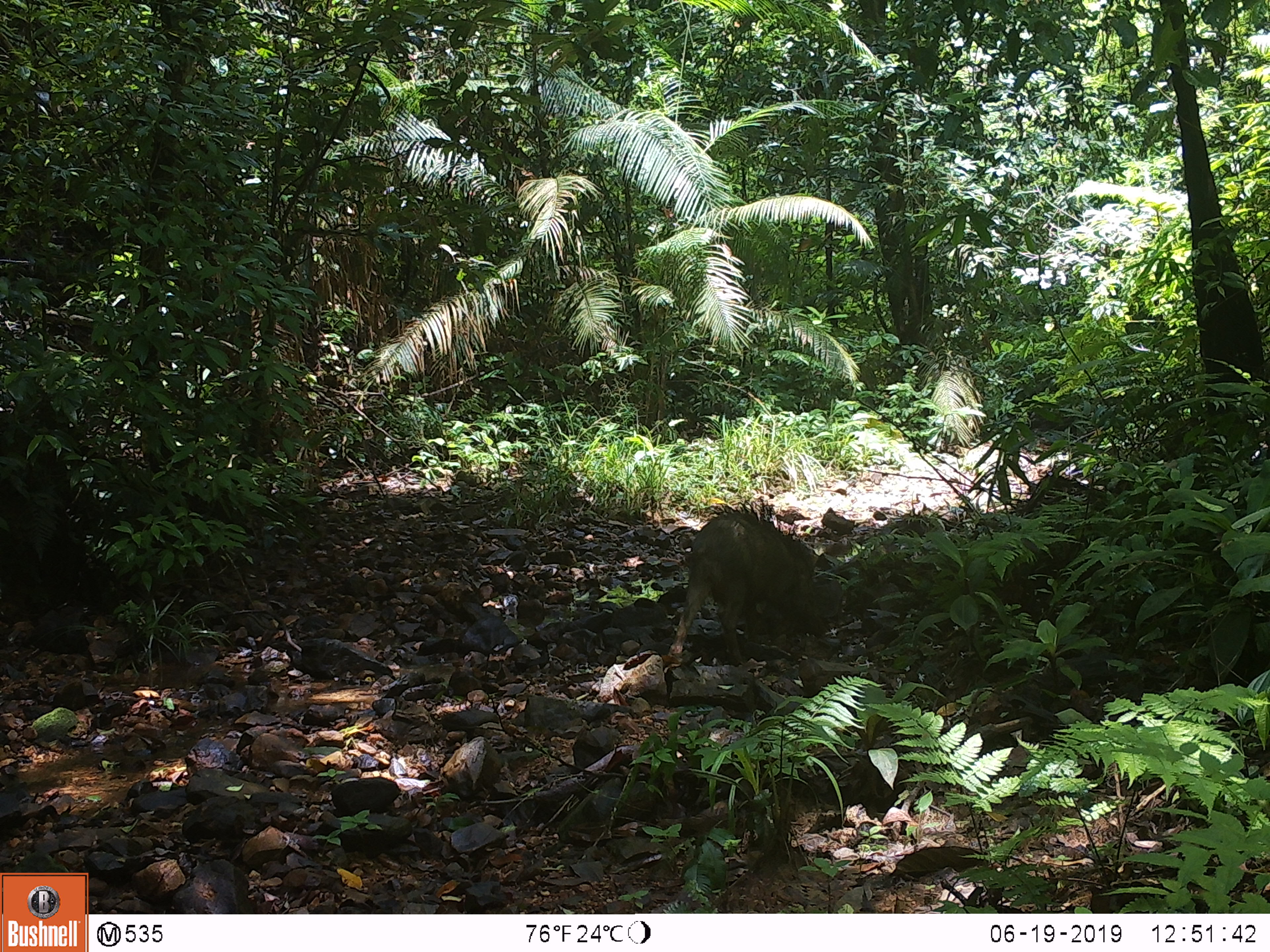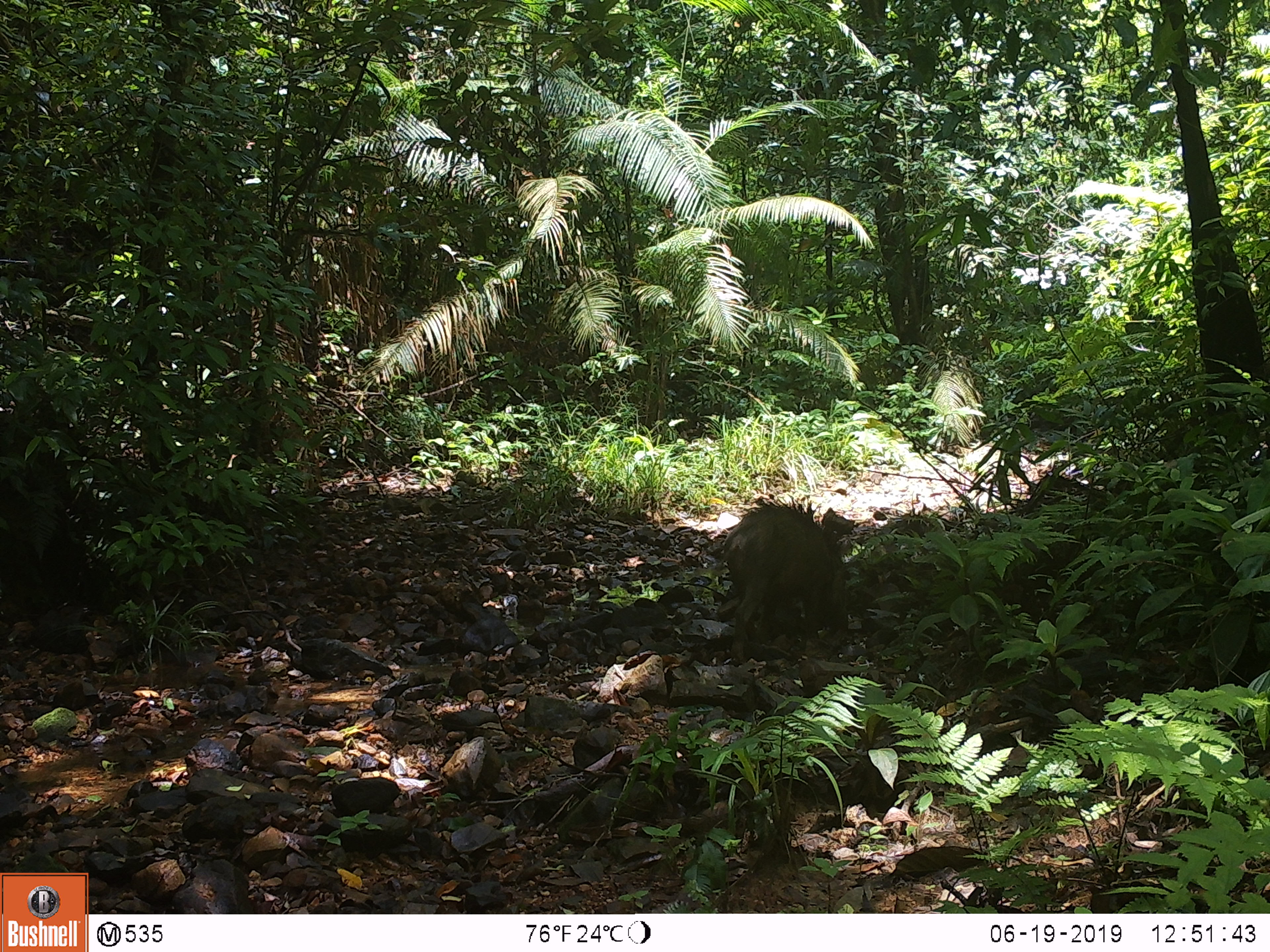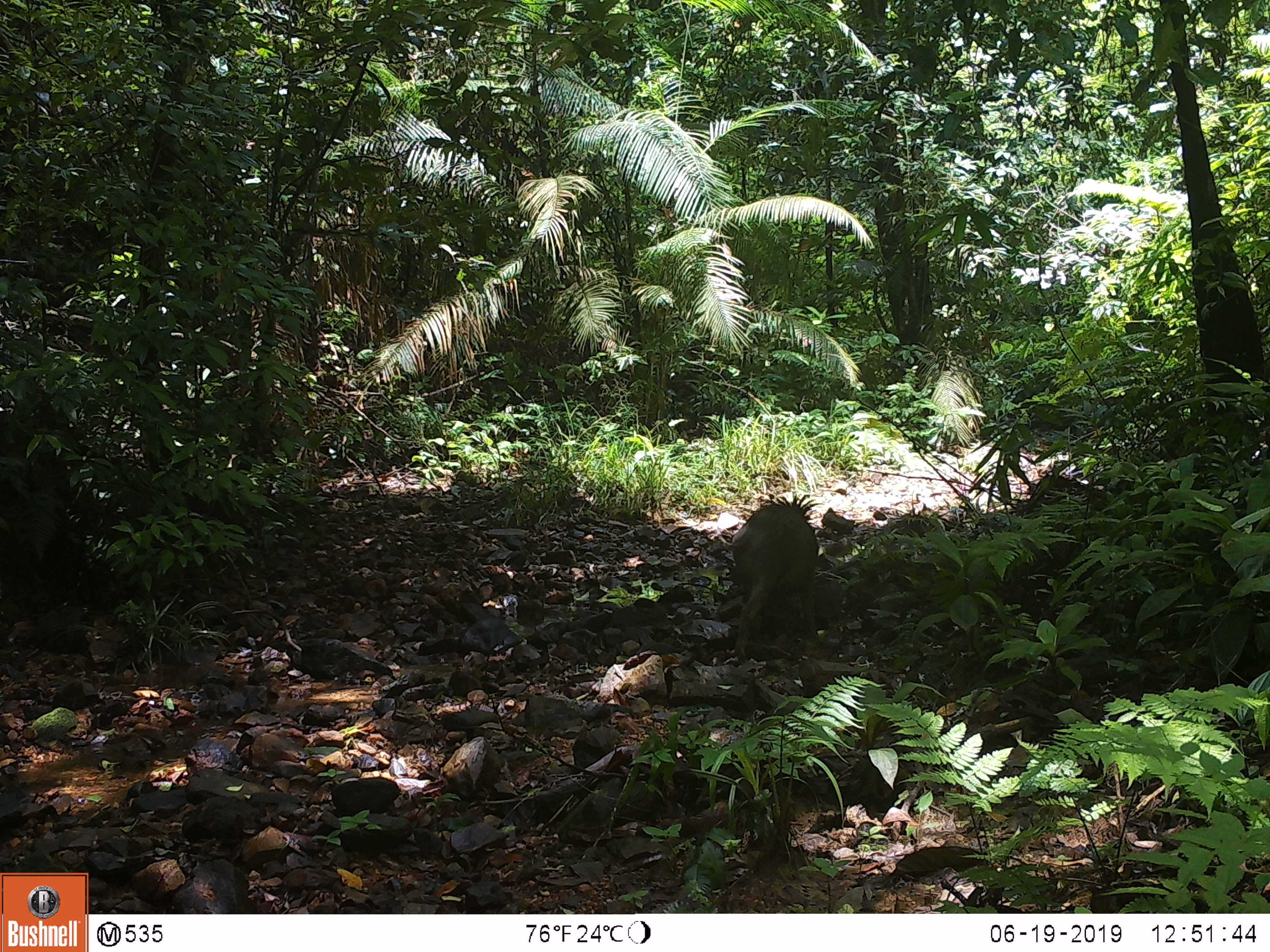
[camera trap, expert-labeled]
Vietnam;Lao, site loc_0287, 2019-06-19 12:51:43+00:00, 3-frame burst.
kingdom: Animalia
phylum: Chordata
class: Mammalia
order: Artiodactyla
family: Suidae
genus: Sus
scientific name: Sus scrofa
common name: eurasian wild pig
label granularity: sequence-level